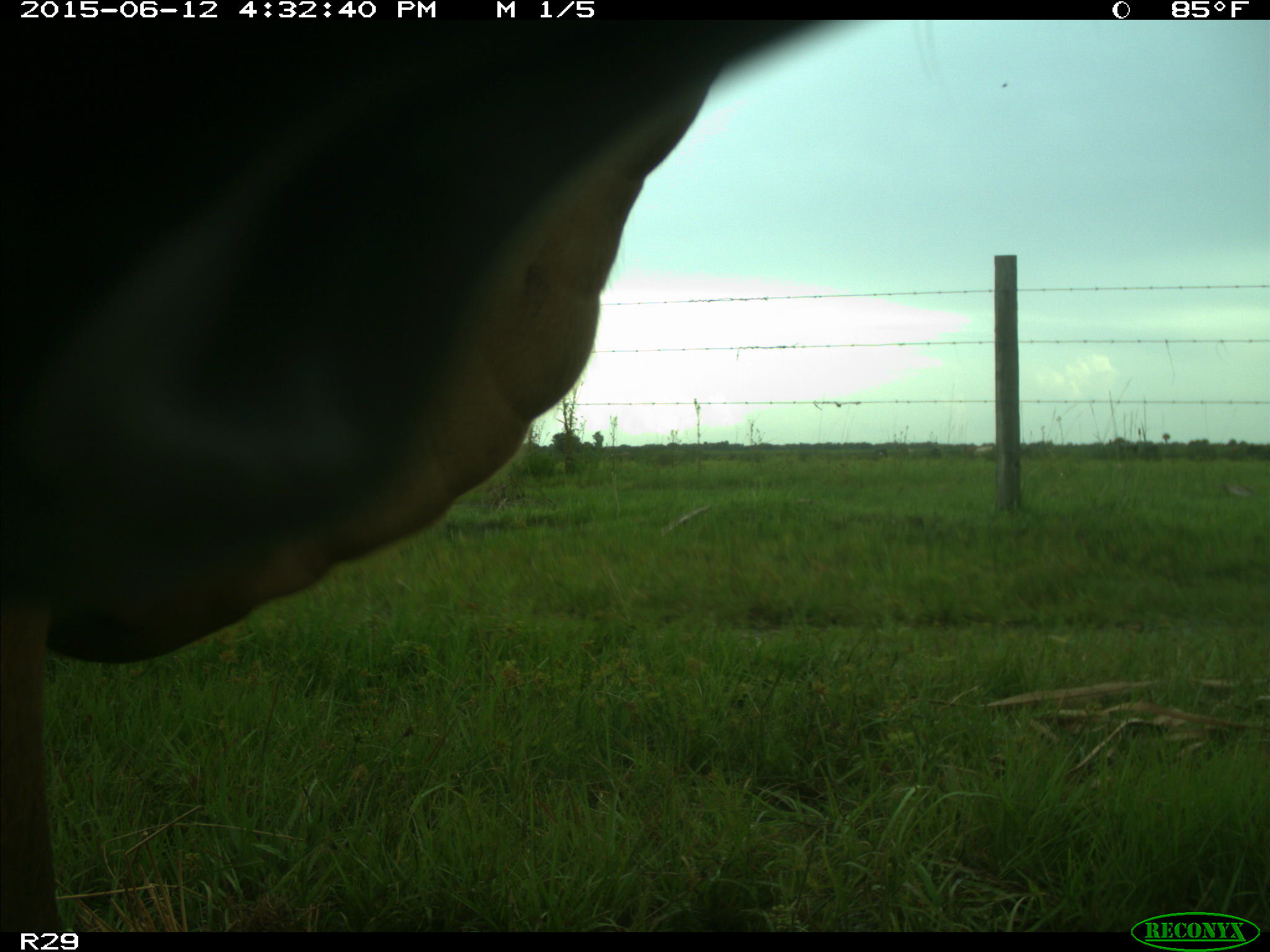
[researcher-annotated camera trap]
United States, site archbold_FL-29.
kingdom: Animalia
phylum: Chordata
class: Mammalia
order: Artiodactyla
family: Bovidae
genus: Bos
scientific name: Bos taurus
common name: domestic cow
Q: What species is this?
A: Bos taurus (domestic cow).